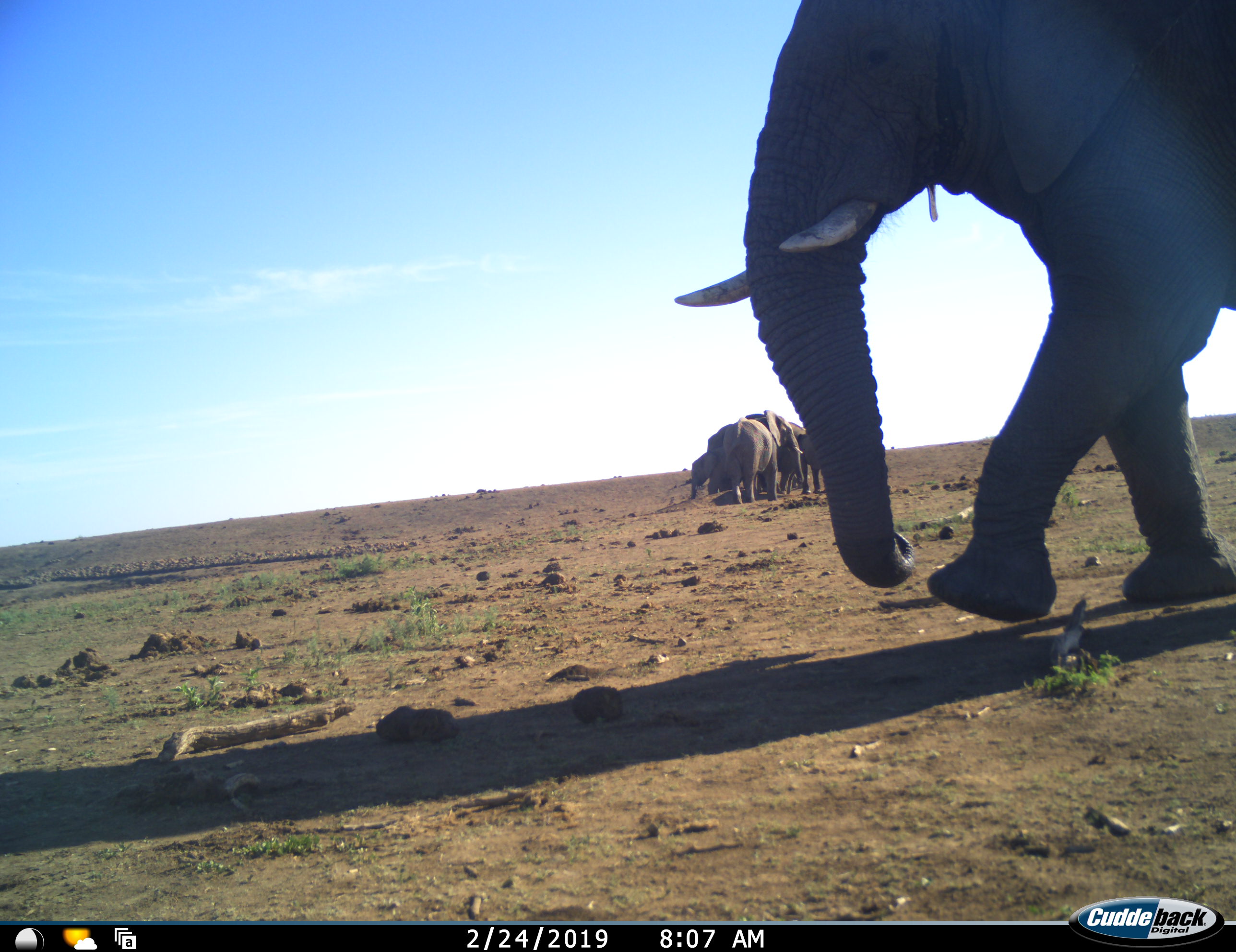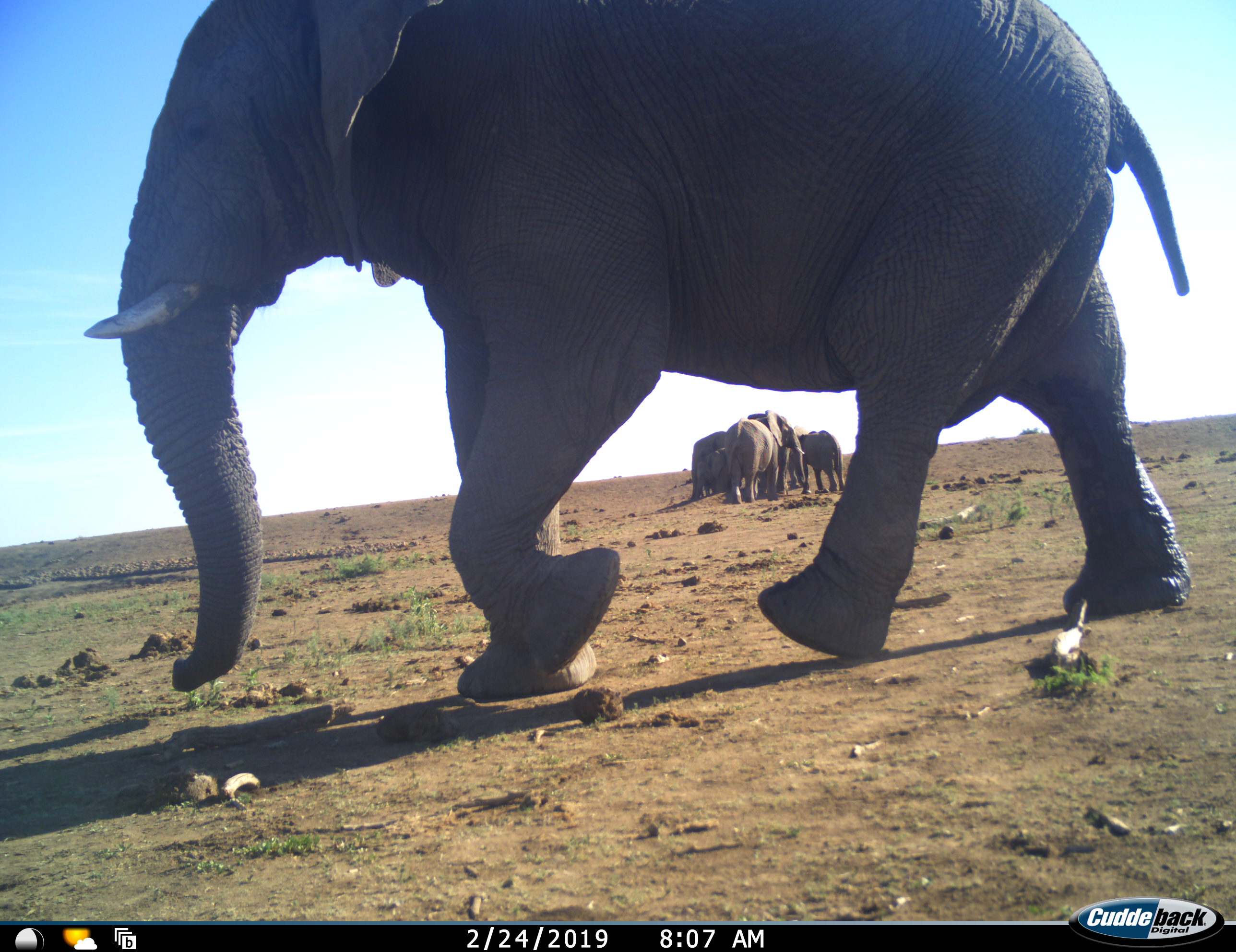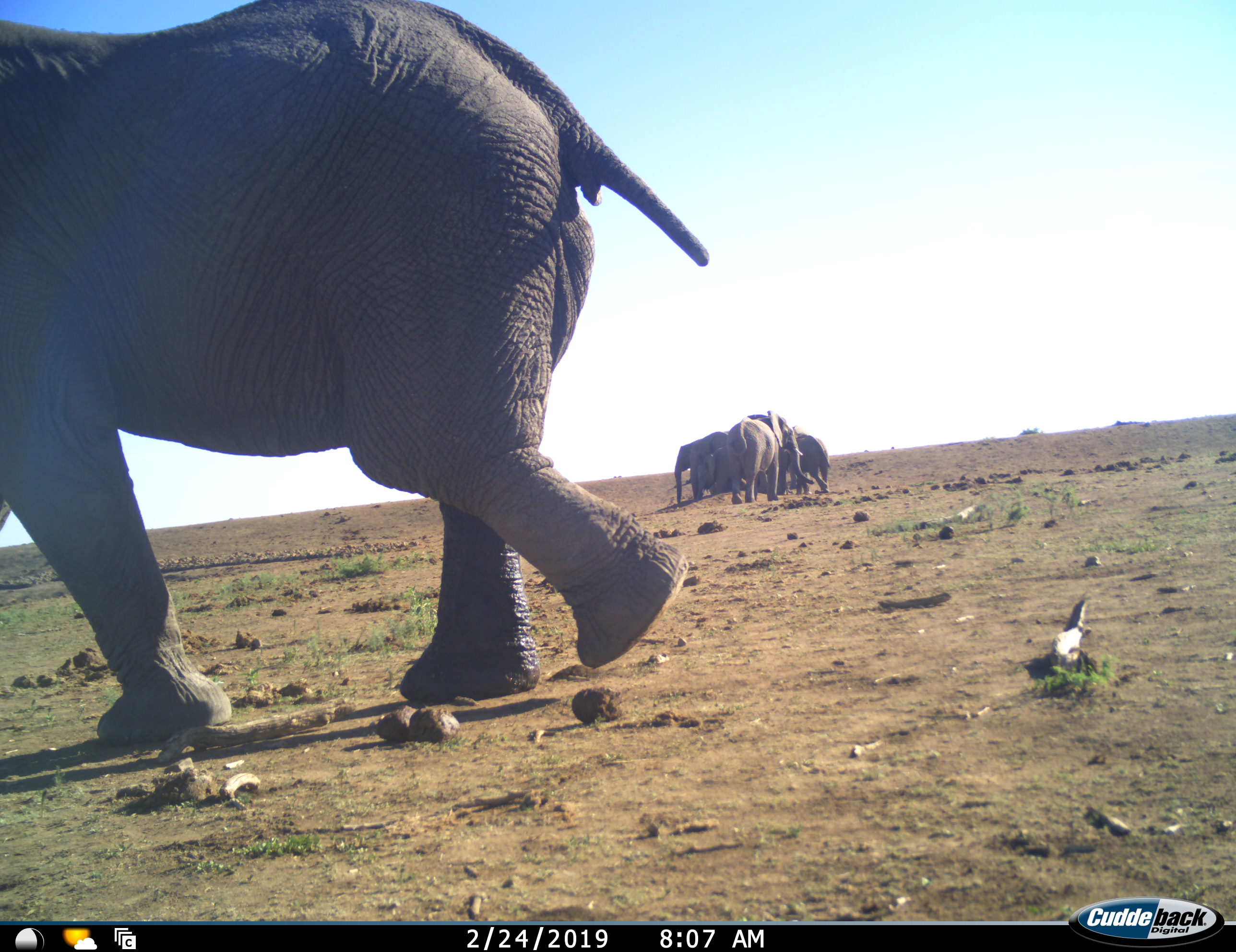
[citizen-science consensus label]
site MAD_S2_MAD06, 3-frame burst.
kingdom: Animalia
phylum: Chordata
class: Mammalia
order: Proboscidea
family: Elephantidae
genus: Loxodonta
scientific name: Loxodonta africana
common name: african bush elephant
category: elephant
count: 6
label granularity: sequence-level